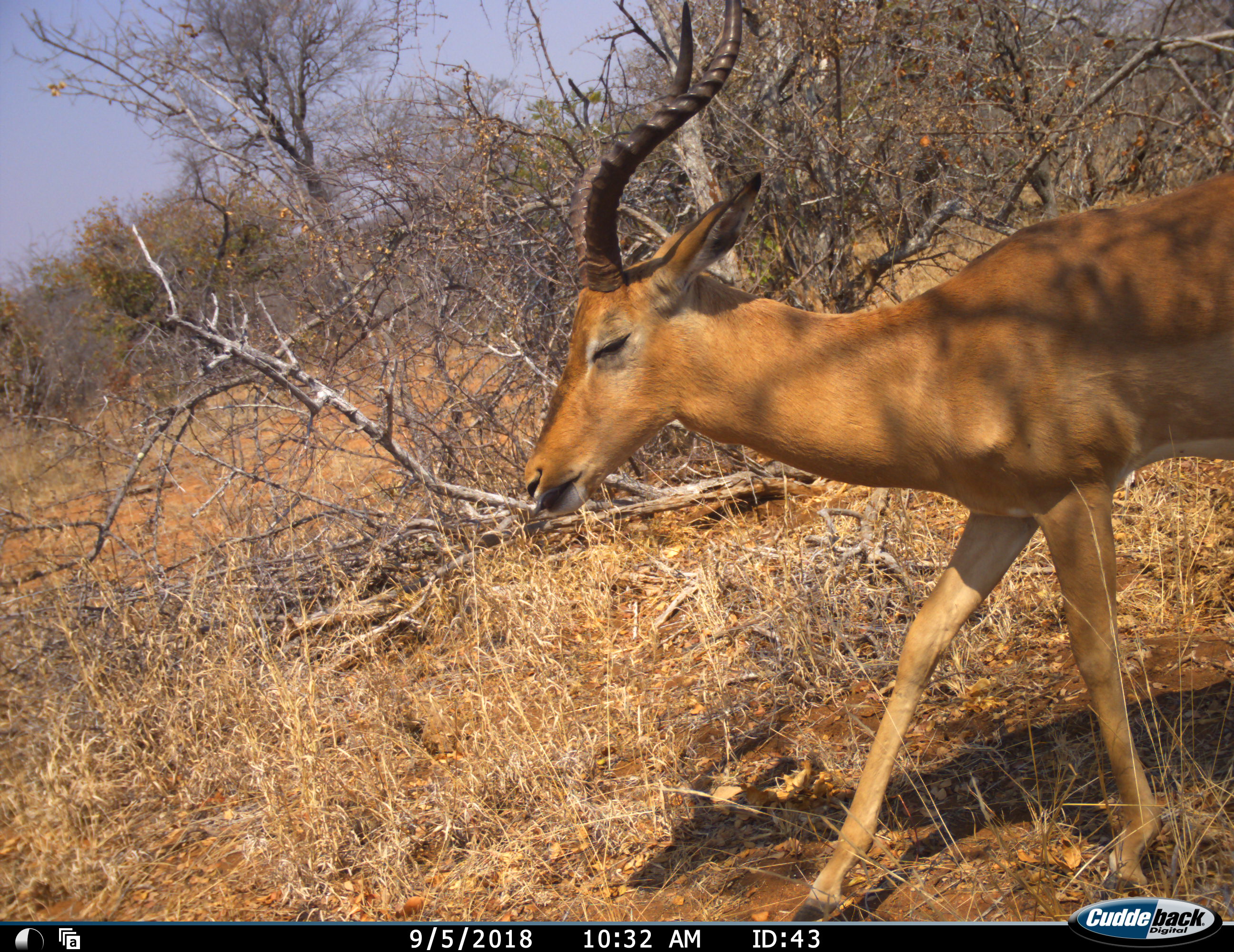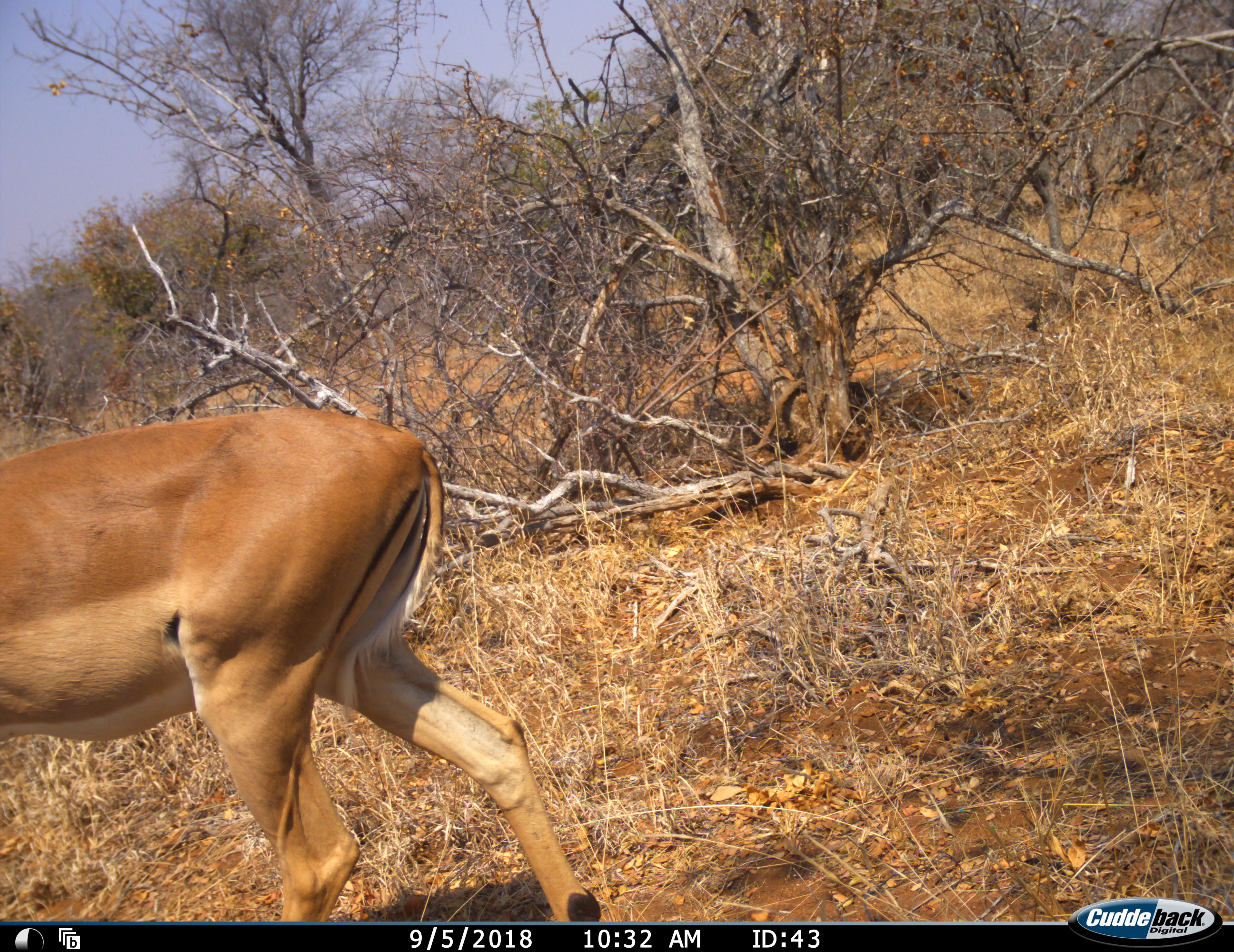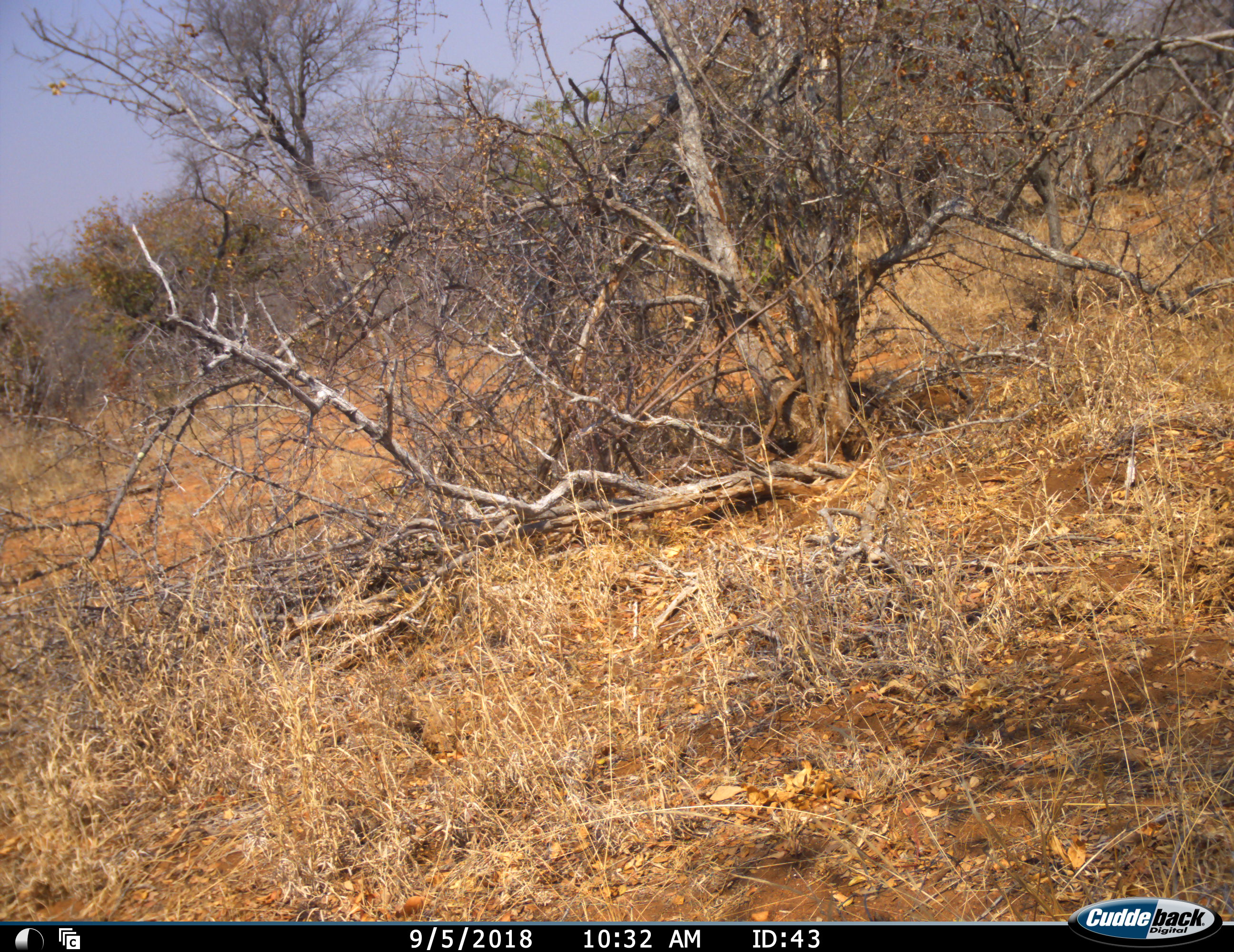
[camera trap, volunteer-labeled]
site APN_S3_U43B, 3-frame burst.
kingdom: Animalia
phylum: Chordata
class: Mammalia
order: Artiodactyla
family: Bovidae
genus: Aepyceros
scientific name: Aepyceros melampus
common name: impala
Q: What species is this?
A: Impala (Aepyceros melampus).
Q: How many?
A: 1.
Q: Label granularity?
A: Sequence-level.